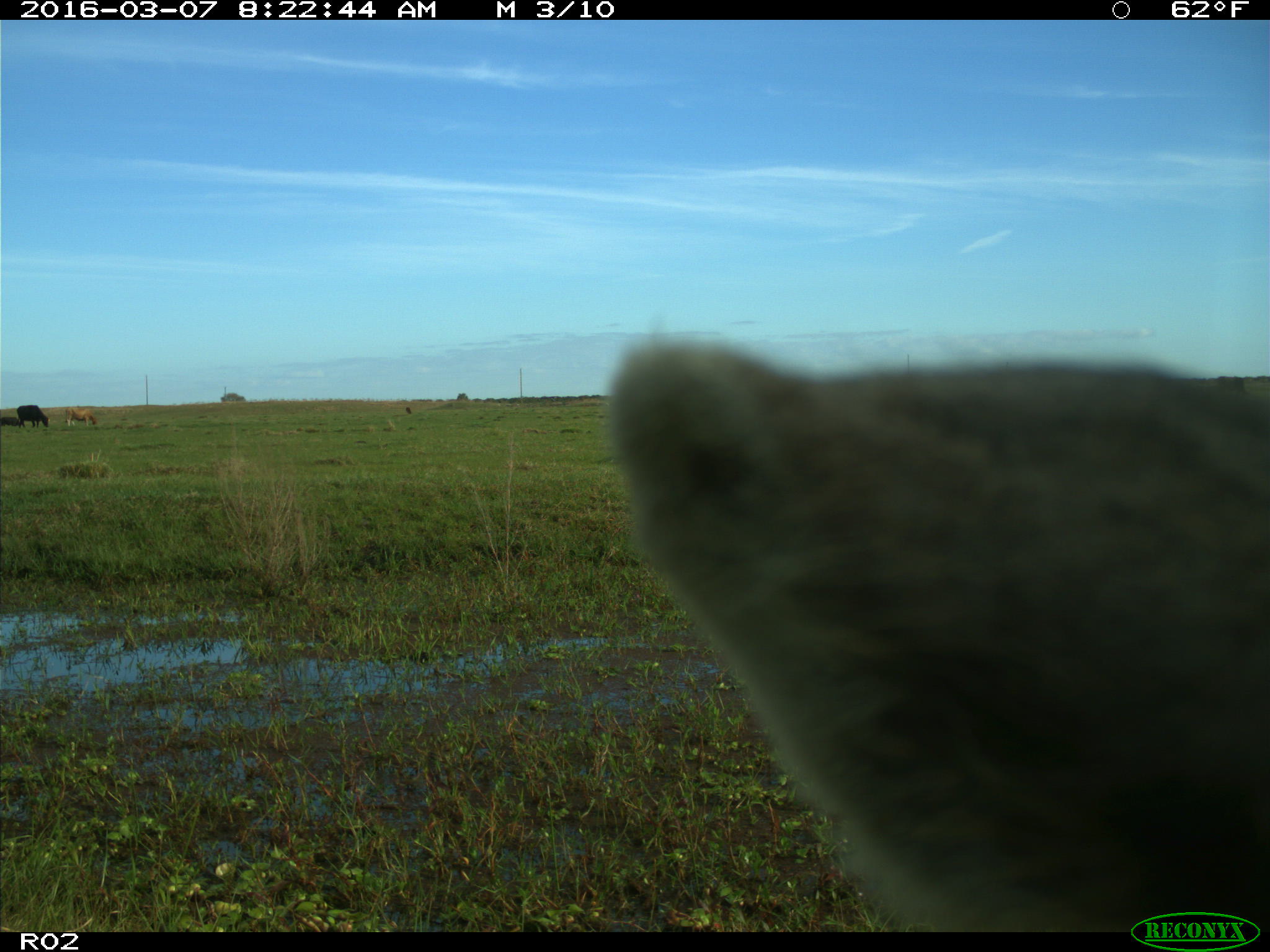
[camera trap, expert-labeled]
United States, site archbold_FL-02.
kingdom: Animalia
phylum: Chordata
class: Mammalia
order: Artiodactyla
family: Bovidae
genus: Bos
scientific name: Bos taurus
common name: domestic cow